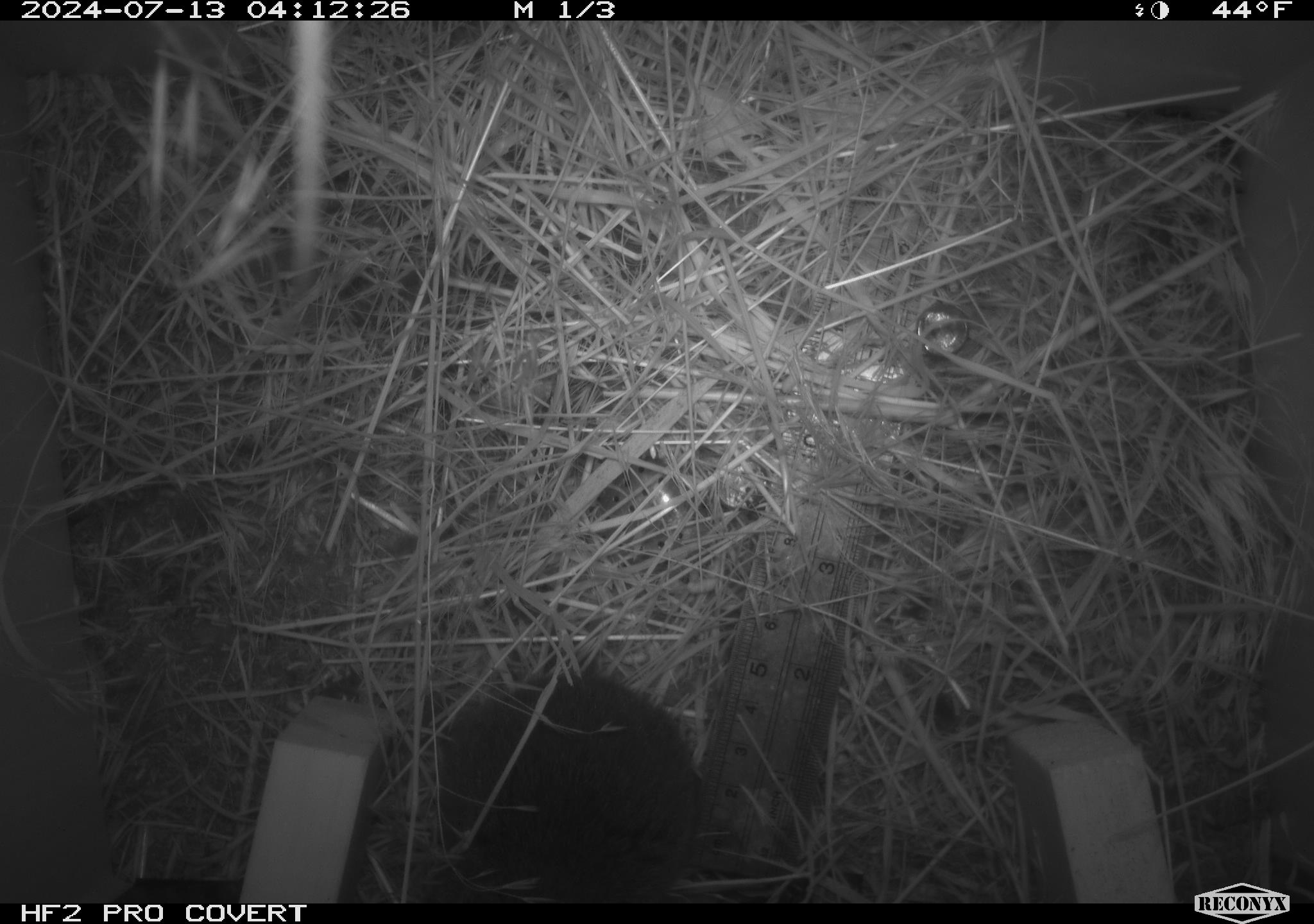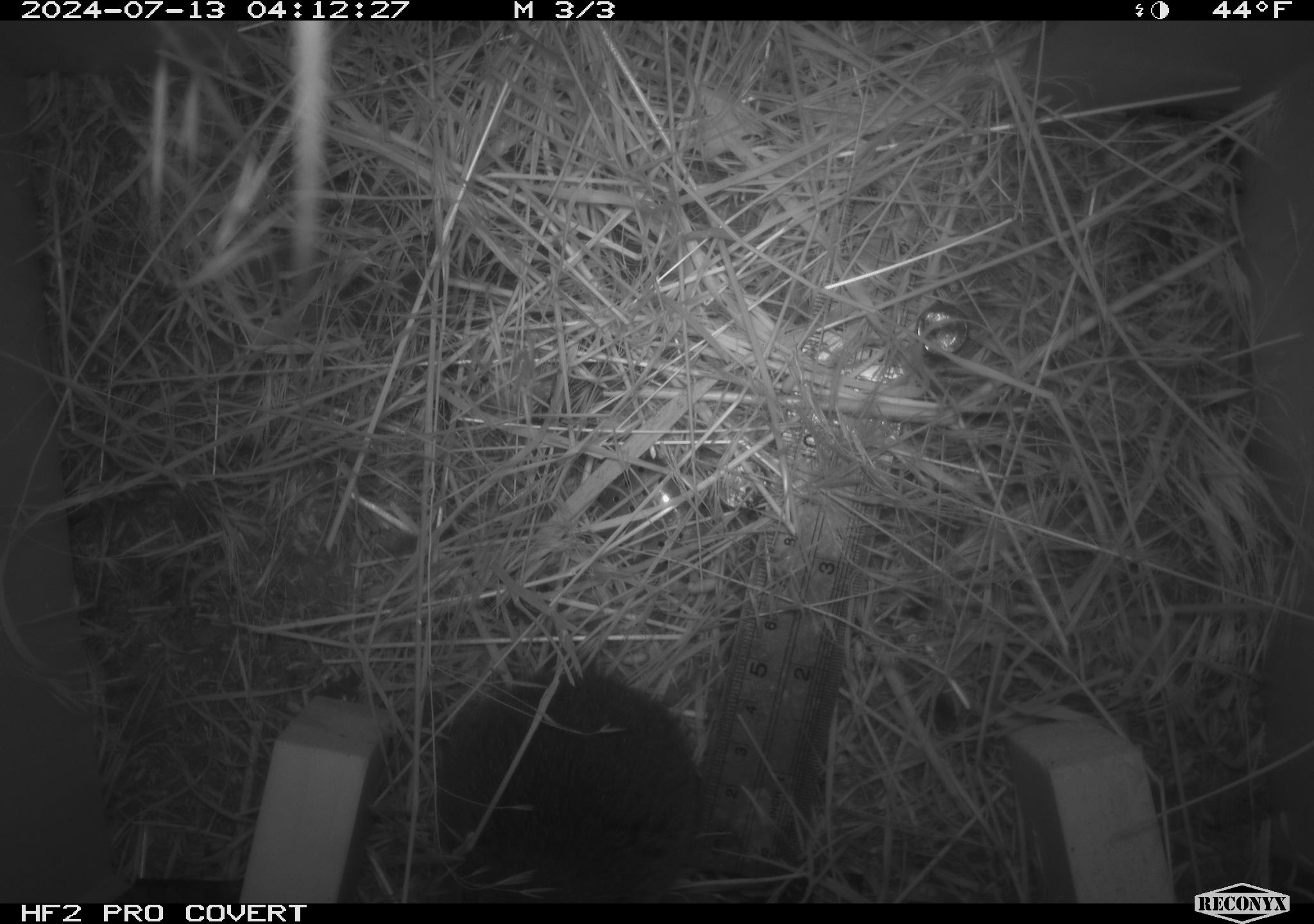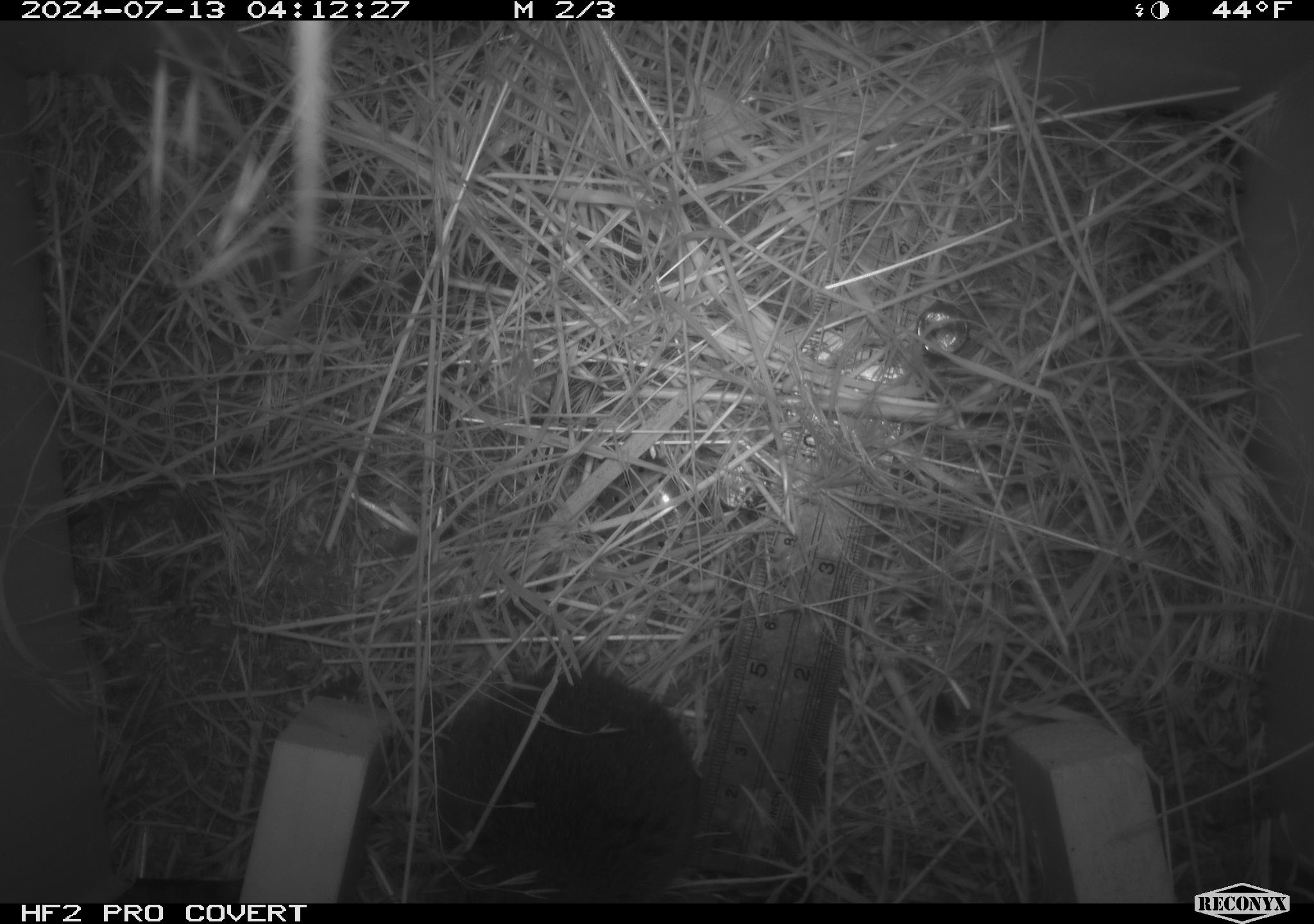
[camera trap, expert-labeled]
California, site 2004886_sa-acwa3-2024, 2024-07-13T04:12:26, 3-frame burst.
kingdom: Animalia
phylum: Chordata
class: Mammalia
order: Rodentia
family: Cricetidae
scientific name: Arvicolinae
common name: voles, lemmings, and muskrats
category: arvicolinae subfamily